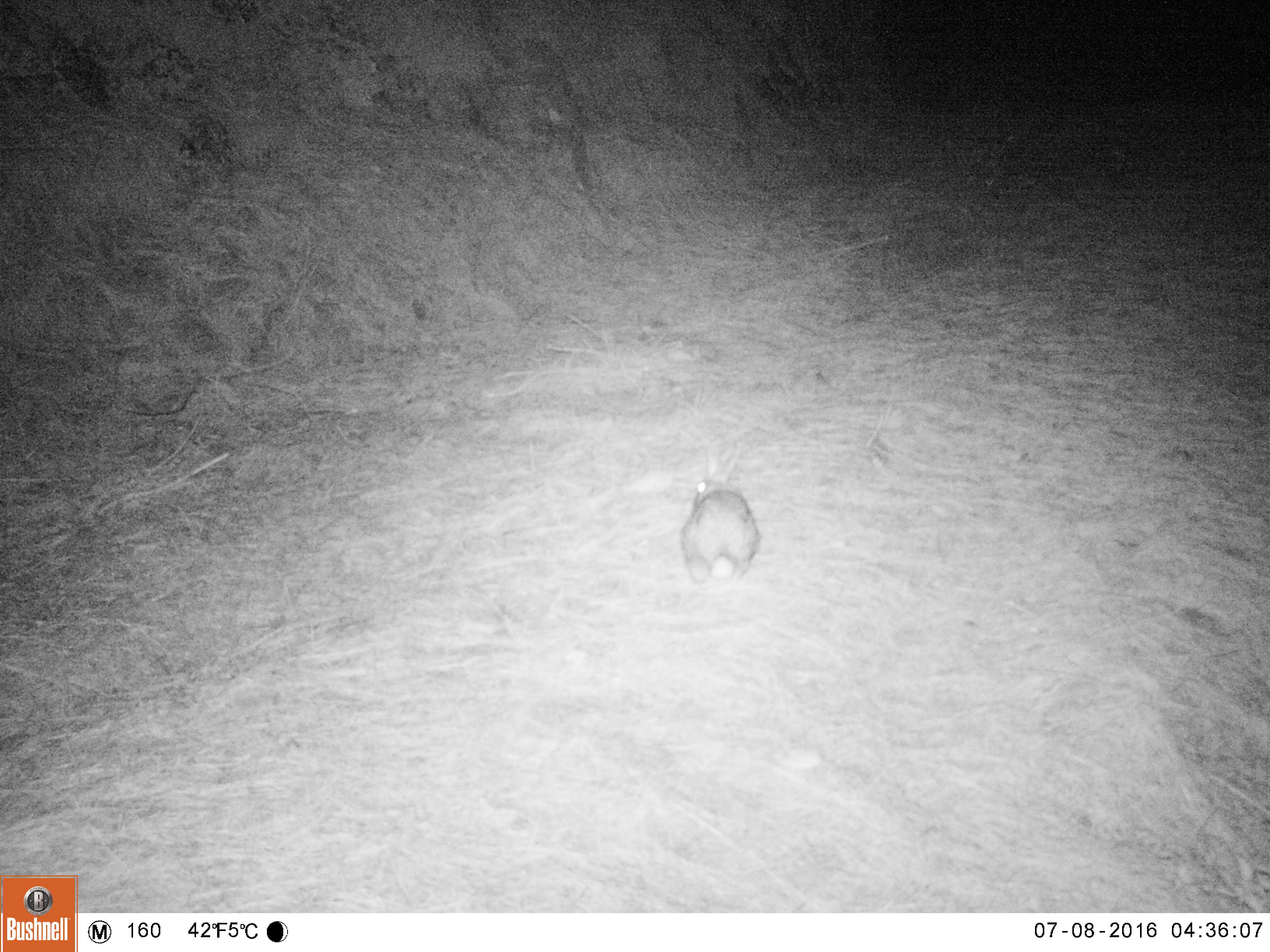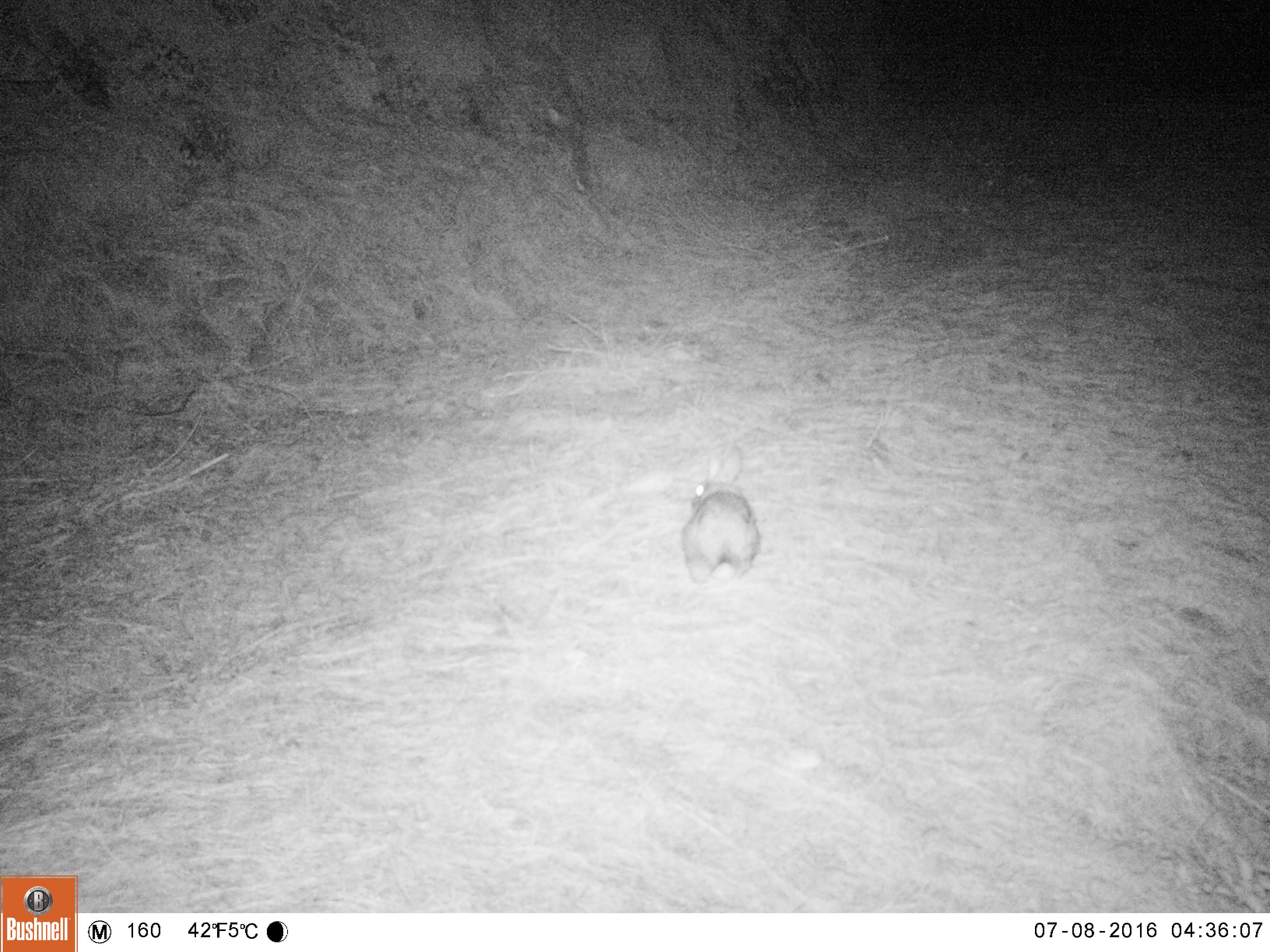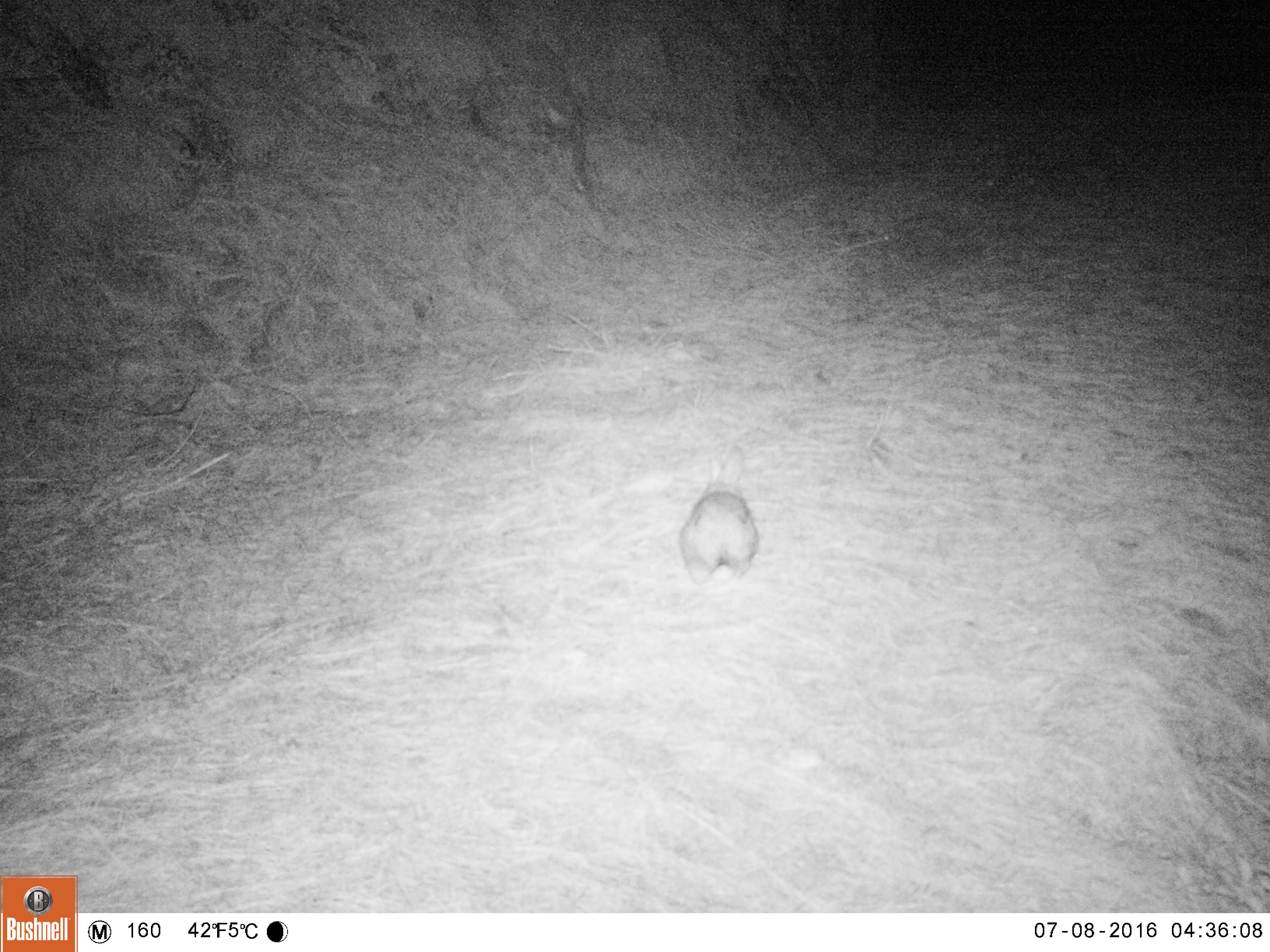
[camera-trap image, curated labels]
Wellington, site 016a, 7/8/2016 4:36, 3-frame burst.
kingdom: Animalia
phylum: Chordata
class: Mammalia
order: Lagomorpha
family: Leporidae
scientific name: Leporidae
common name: rabbit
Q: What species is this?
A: Rabbit (Leporidae).